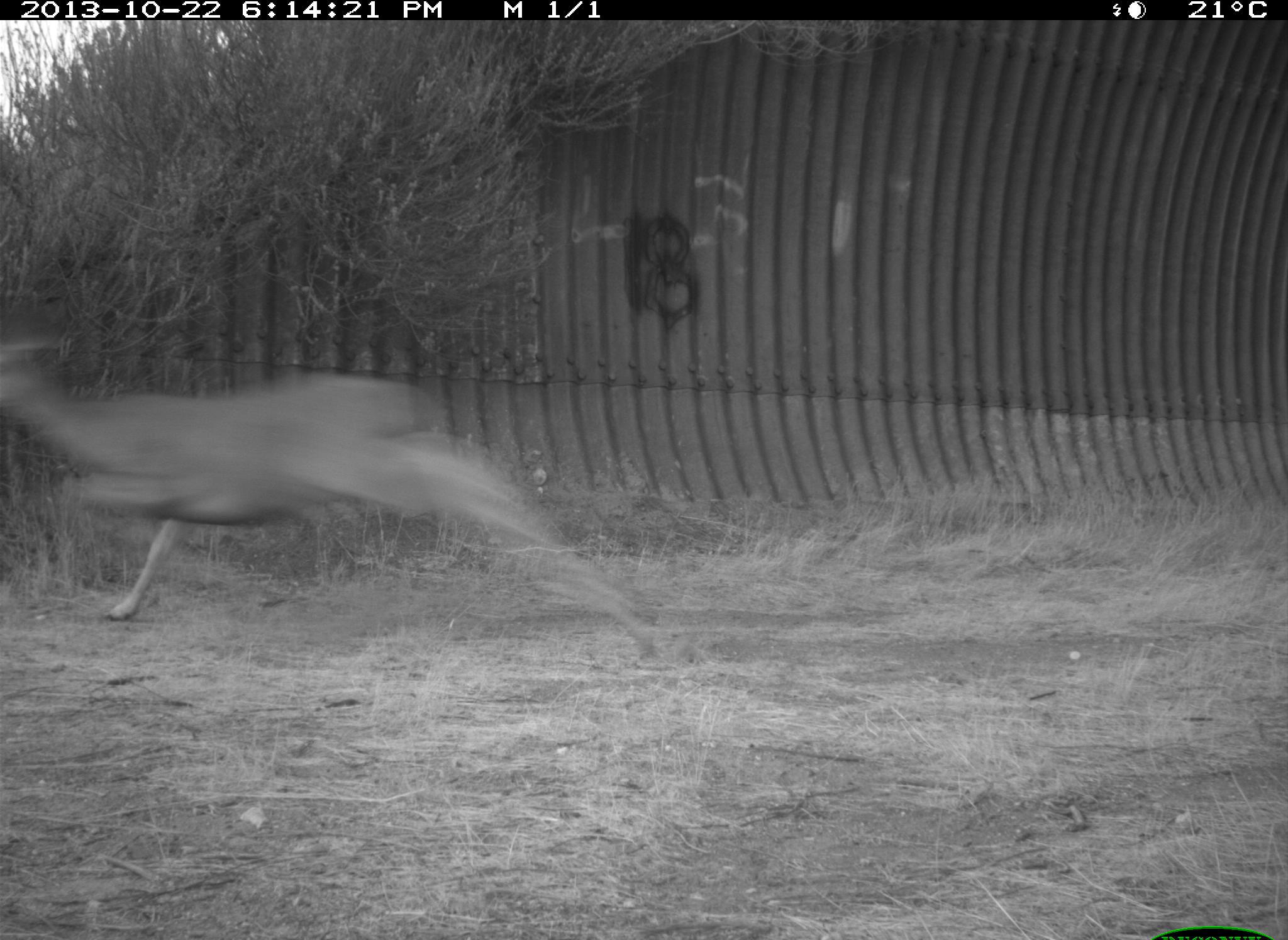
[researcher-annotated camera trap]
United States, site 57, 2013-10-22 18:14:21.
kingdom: Animalia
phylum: Chordata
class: Mammalia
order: Artiodactyla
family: Cervidae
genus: Odocoileus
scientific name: Odocoileus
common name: deer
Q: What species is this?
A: Deer (Odocoileus).